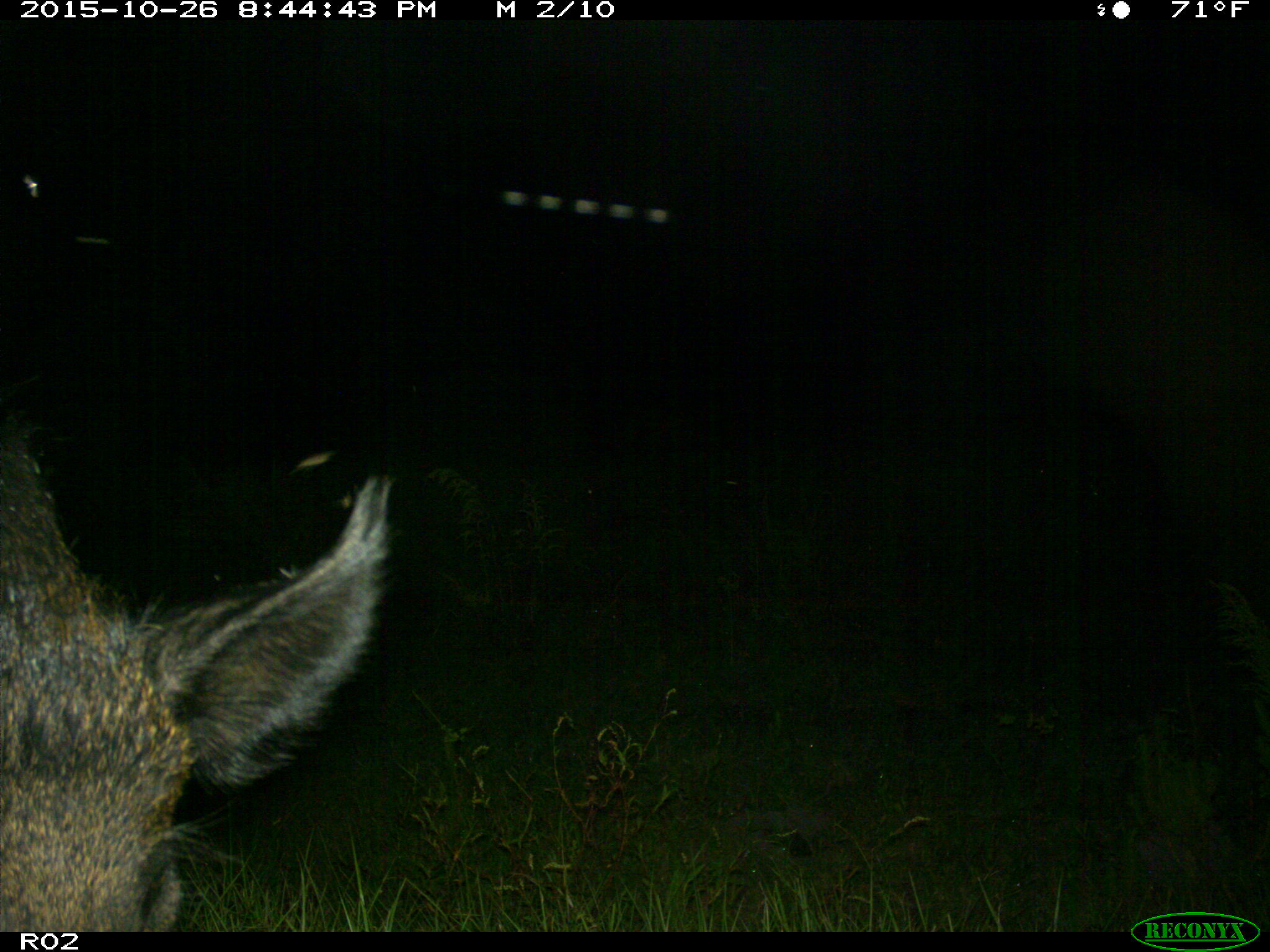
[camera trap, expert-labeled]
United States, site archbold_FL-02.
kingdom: Animalia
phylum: Chordata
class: Mammalia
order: Artiodactyla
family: Suidae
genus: Sus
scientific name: Sus scrofa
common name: wild boar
Sus scrofa (wild boar).